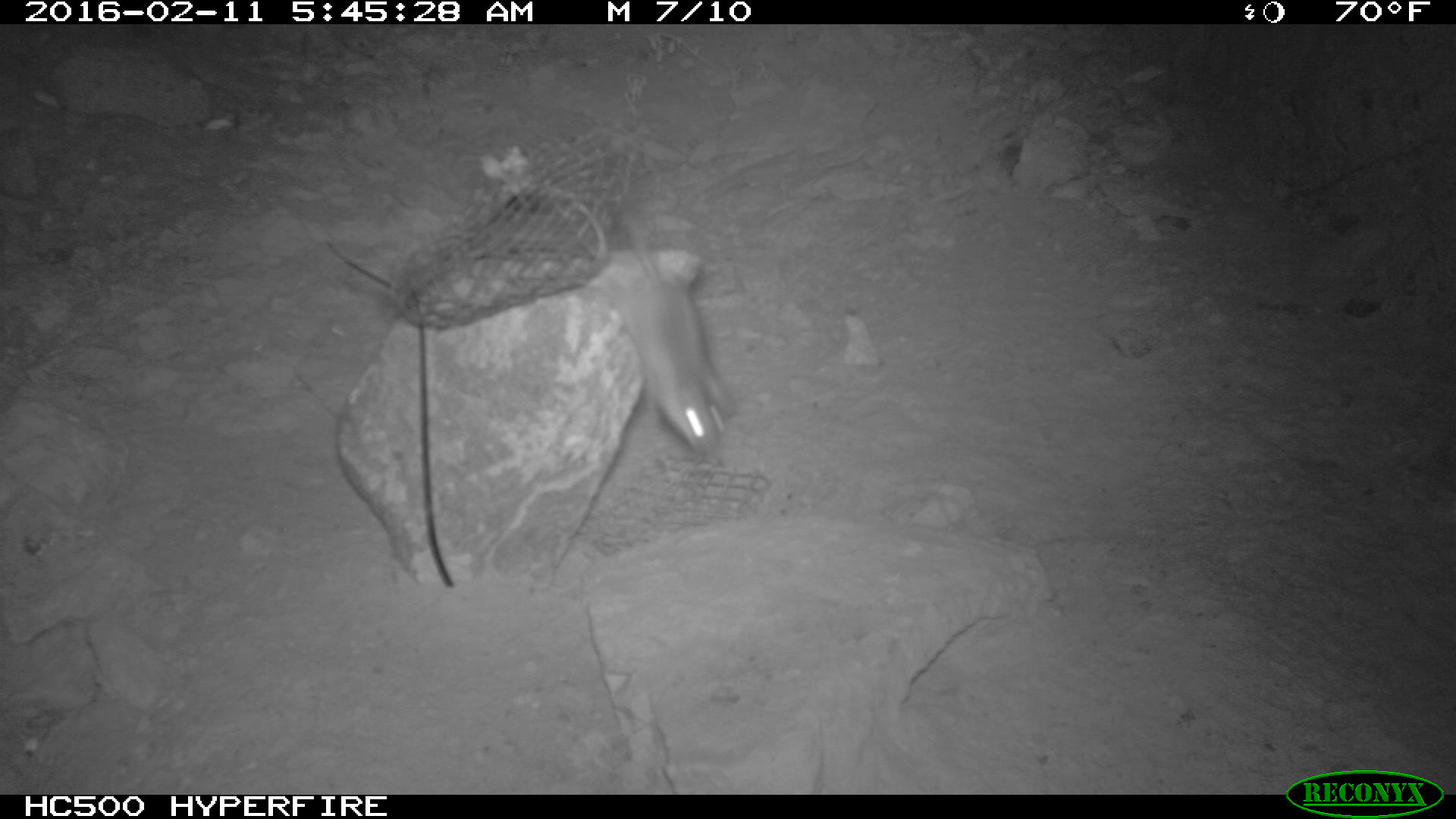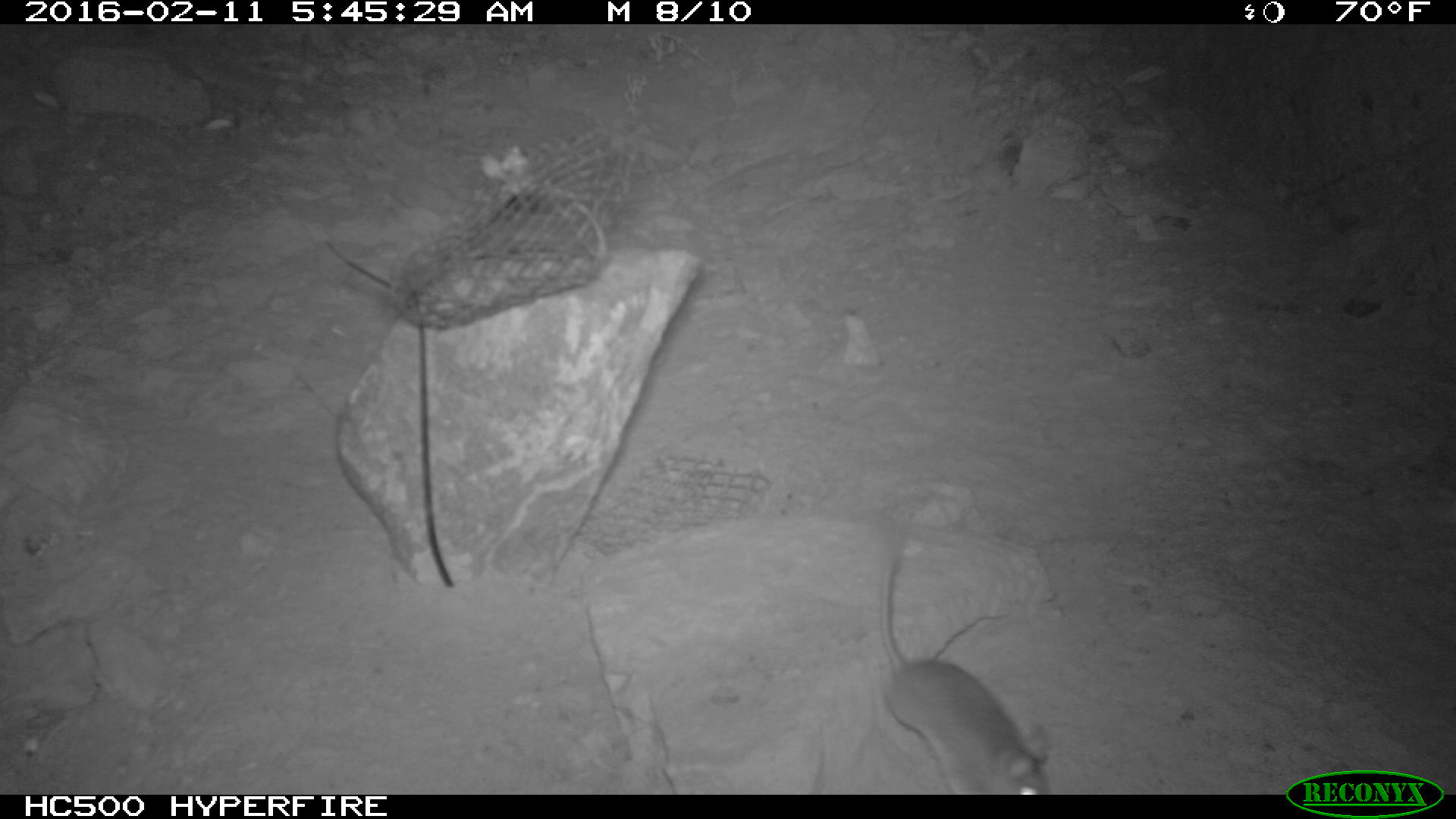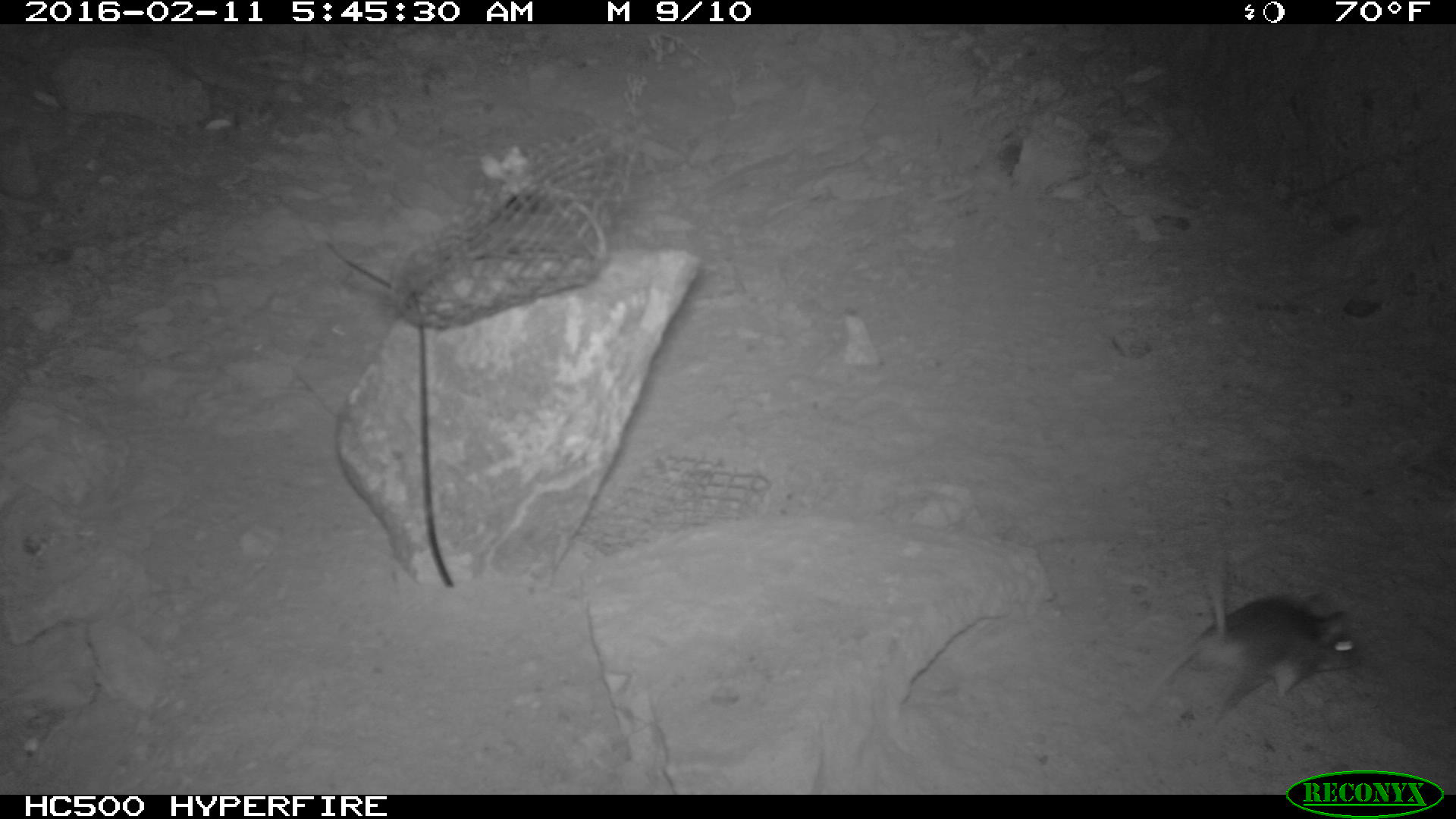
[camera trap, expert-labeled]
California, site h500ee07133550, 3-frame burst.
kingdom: Animalia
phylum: Chordata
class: Mammalia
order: Rodentia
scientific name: Rodentia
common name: rodent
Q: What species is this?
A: Rodent (Rodentia).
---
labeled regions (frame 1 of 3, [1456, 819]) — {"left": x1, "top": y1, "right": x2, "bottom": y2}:
rodent: {"left": 604, "top": 213, "right": 733, "bottom": 450}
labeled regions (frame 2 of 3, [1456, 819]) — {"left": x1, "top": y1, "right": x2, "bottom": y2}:
rodent: {"left": 878, "top": 556, "right": 1051, "bottom": 794}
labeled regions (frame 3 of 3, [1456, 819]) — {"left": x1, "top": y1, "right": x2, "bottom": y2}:
rodent: {"left": 1143, "top": 542, "right": 1356, "bottom": 728}